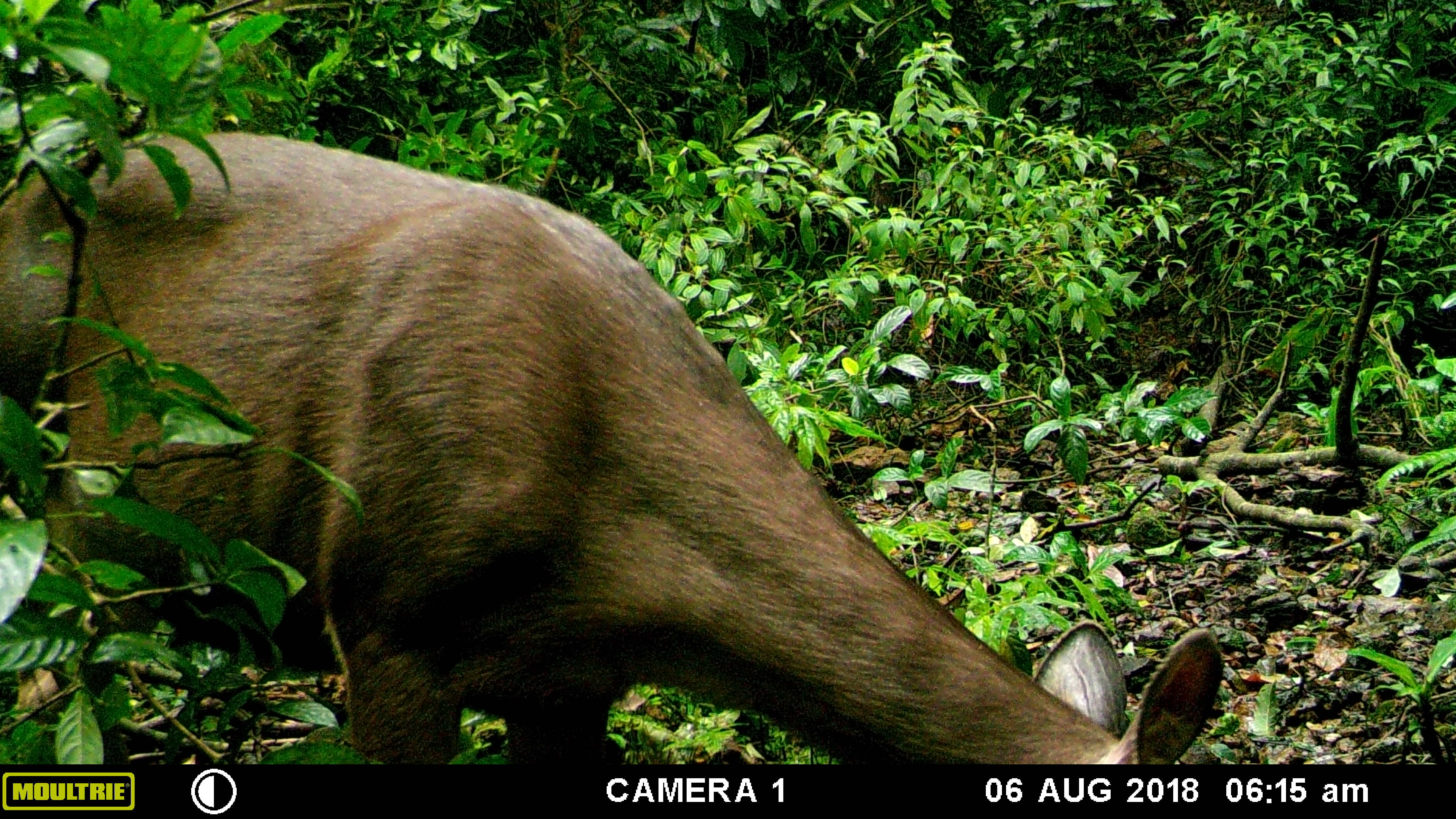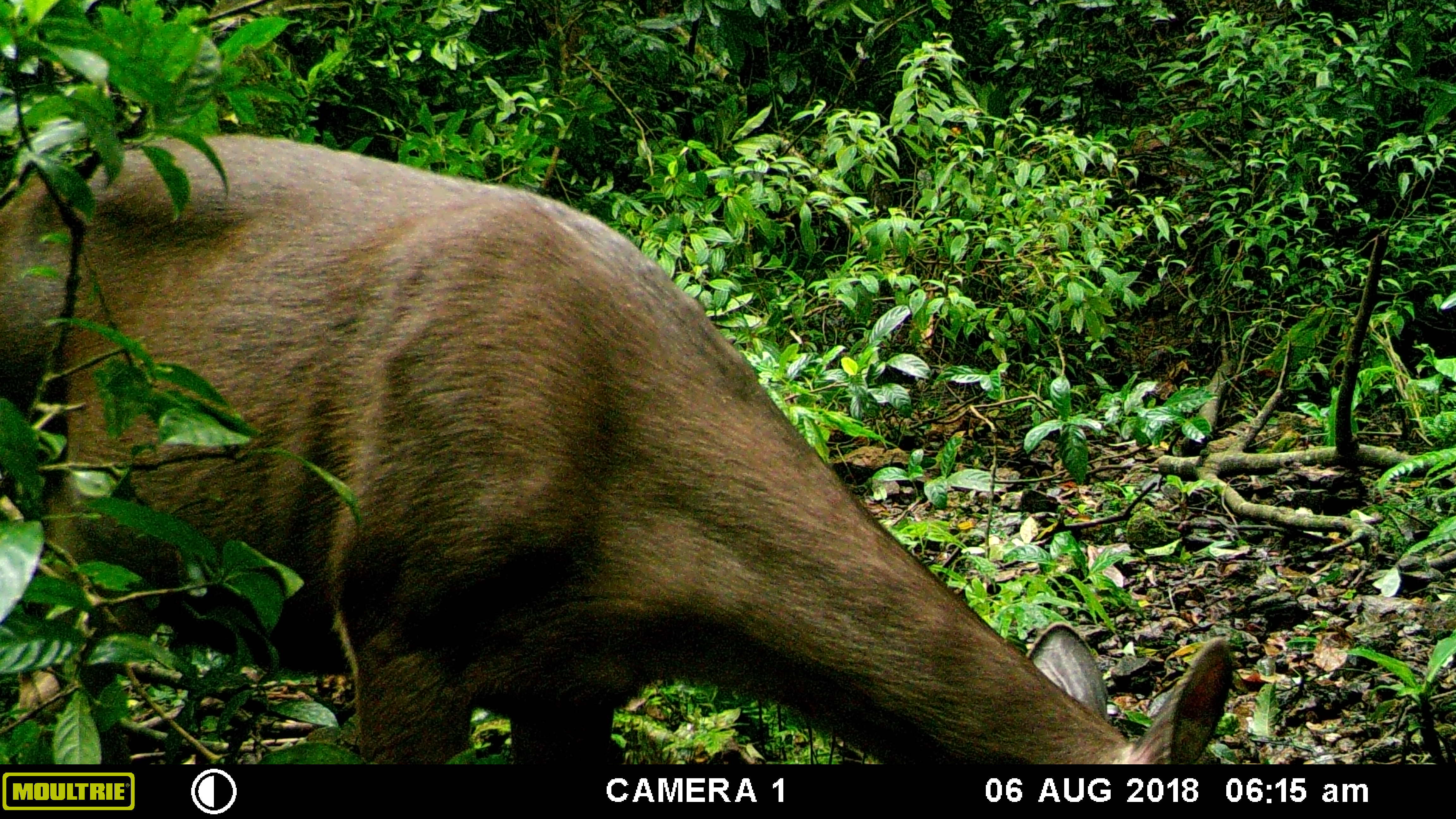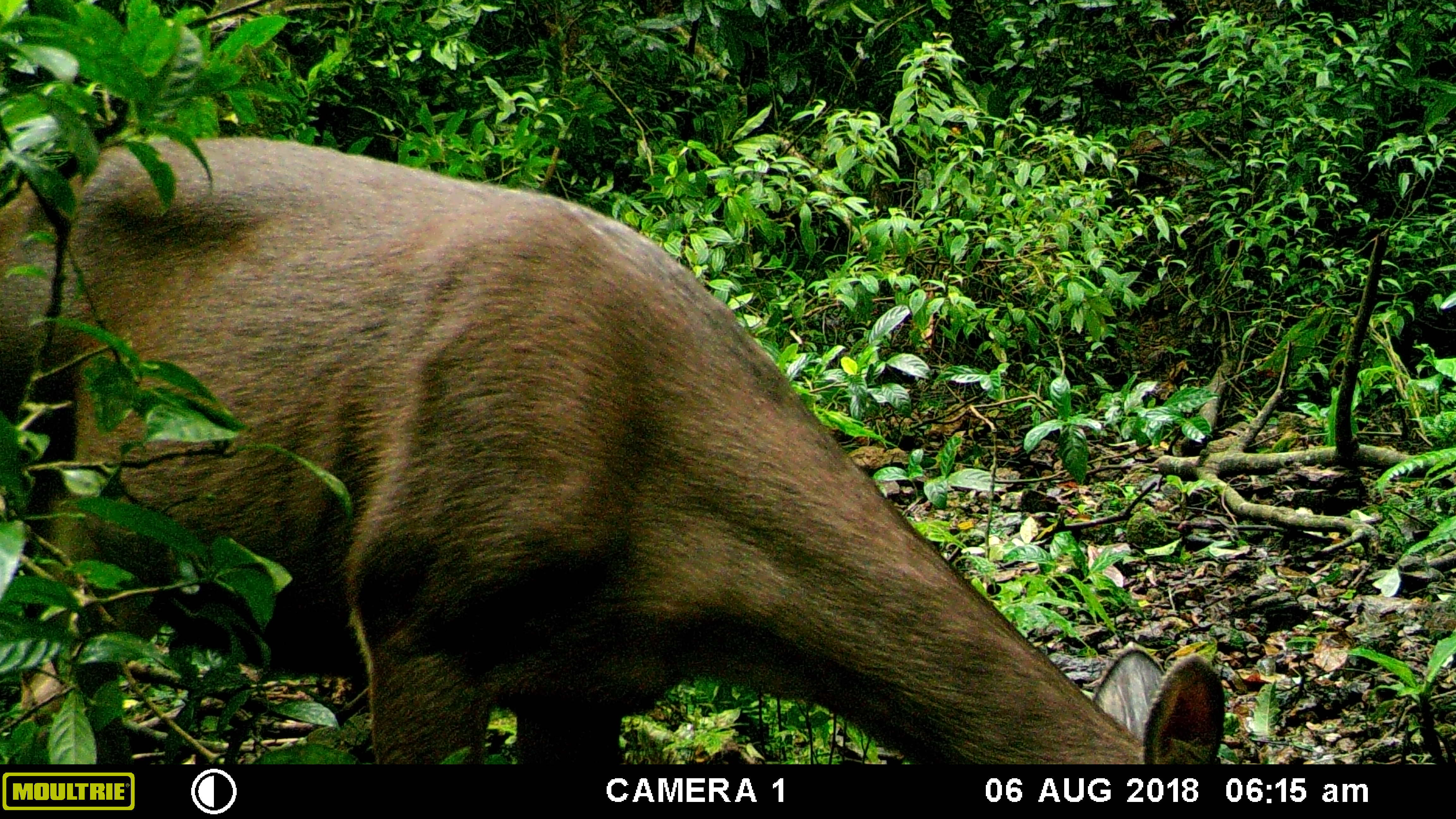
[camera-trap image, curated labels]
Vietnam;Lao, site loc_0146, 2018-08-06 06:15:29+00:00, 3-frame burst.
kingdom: Animalia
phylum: Chordata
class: Mammalia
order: Artiodactyla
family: Cervidae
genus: Rusa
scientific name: Rusa unicolor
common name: sambar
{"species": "sambar (Rusa unicolor)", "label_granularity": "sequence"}